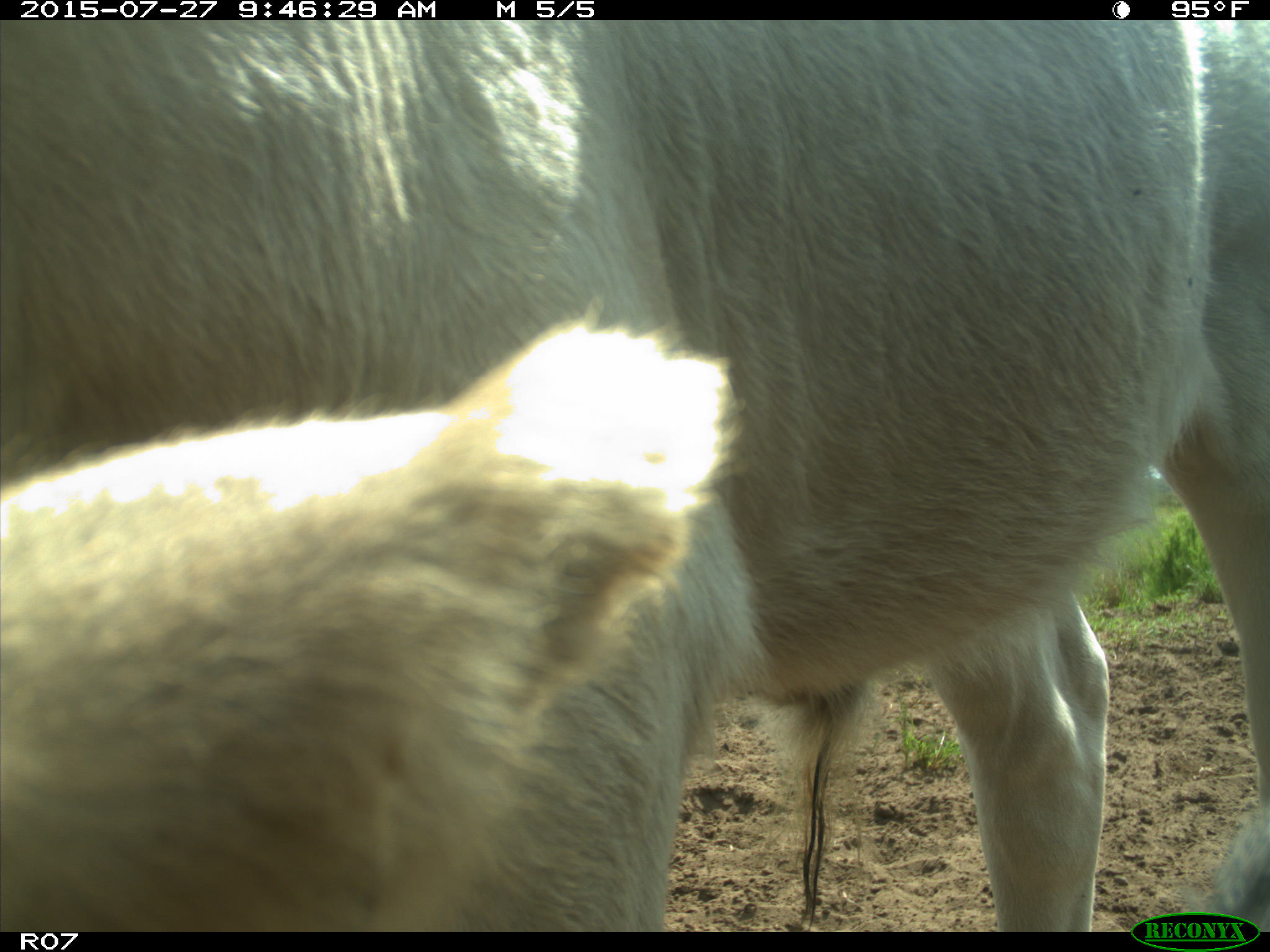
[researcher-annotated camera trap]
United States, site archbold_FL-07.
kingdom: Animalia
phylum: Chordata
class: Mammalia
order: Artiodactyla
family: Bovidae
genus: Bos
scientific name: Bos taurus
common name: domestic cow